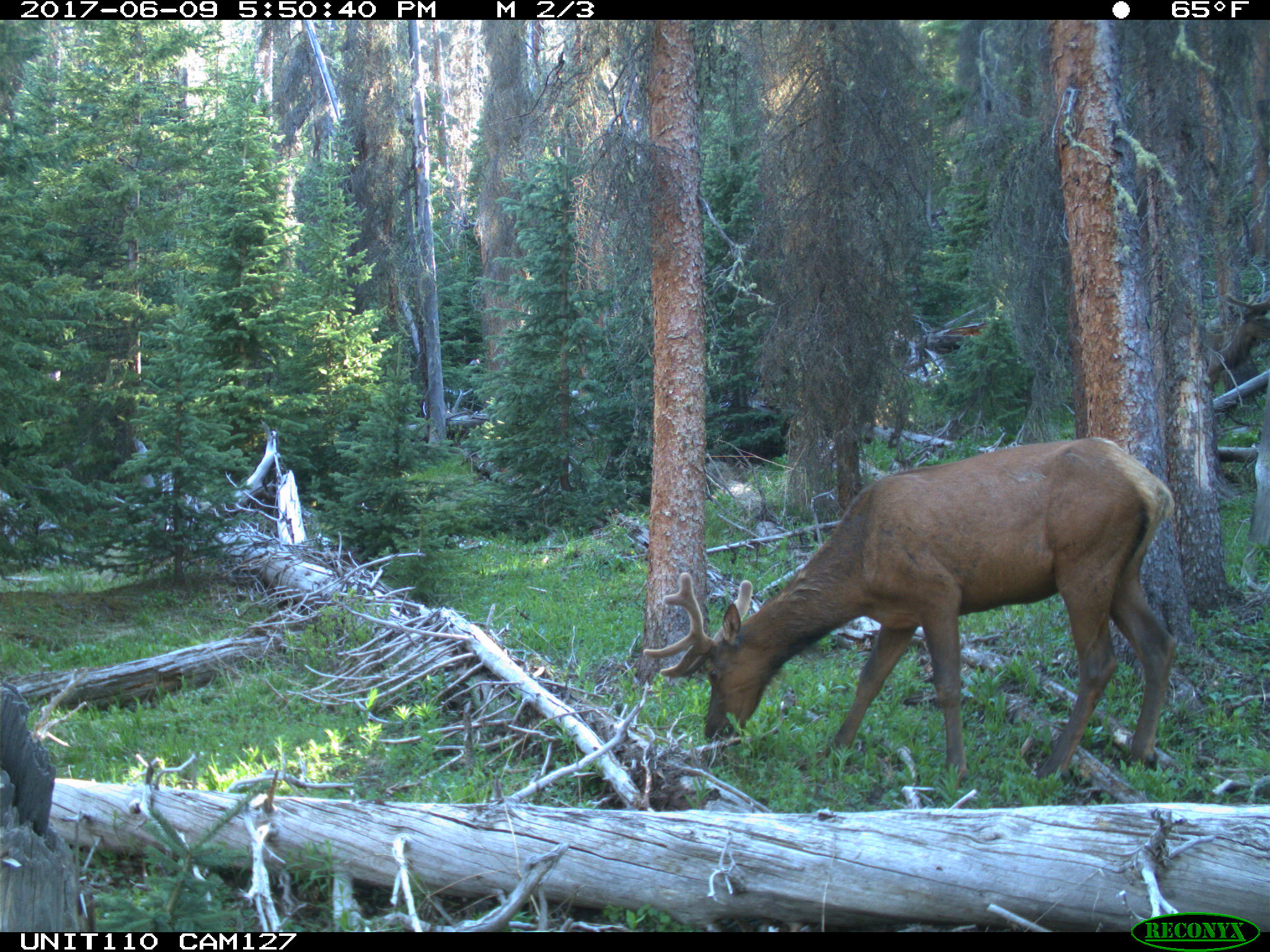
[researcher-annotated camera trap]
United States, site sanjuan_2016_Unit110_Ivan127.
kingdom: Animalia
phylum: Chordata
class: Mammalia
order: Artiodactyla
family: Cervidae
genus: Cervus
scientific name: Cervus elaphus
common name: red deer